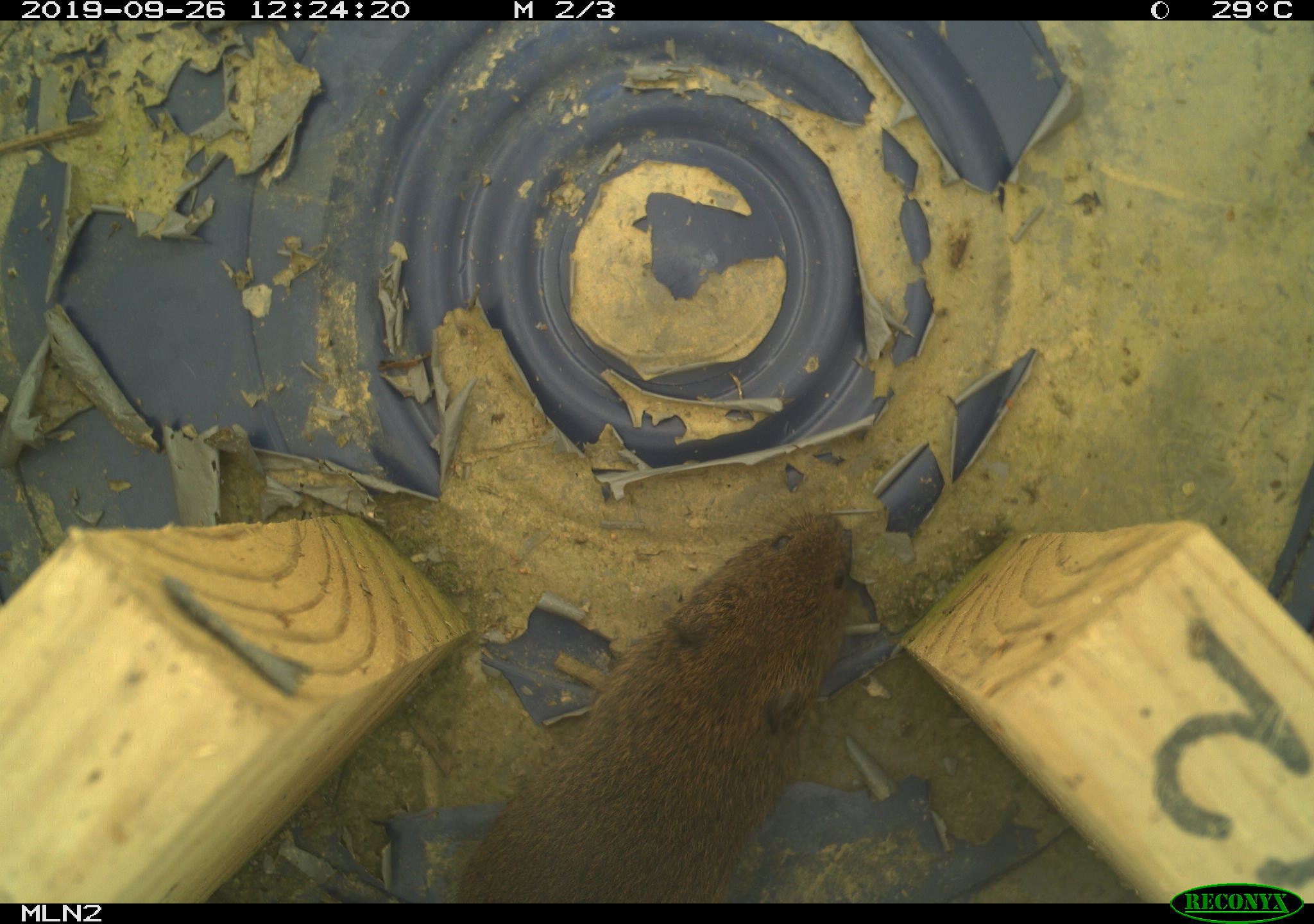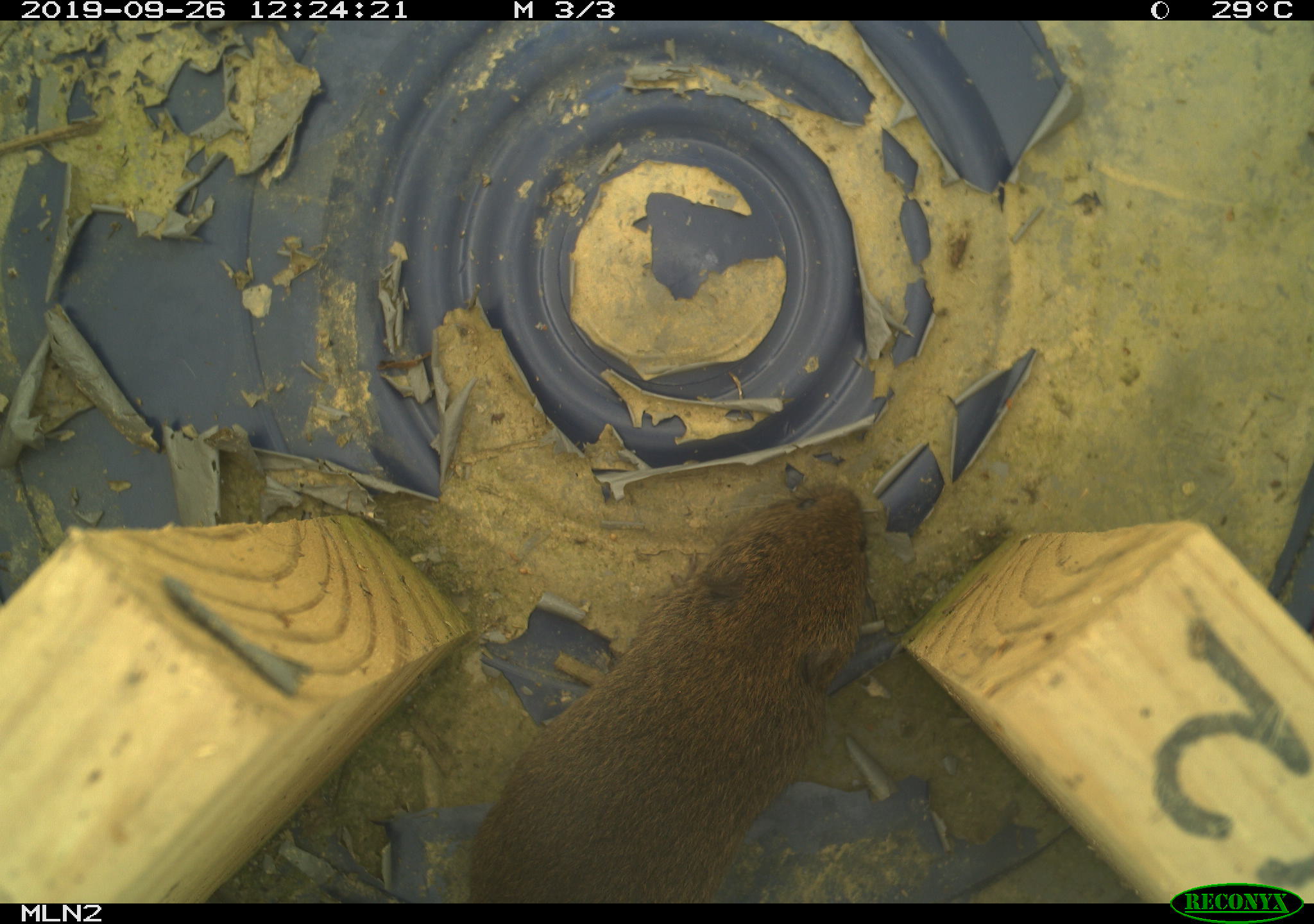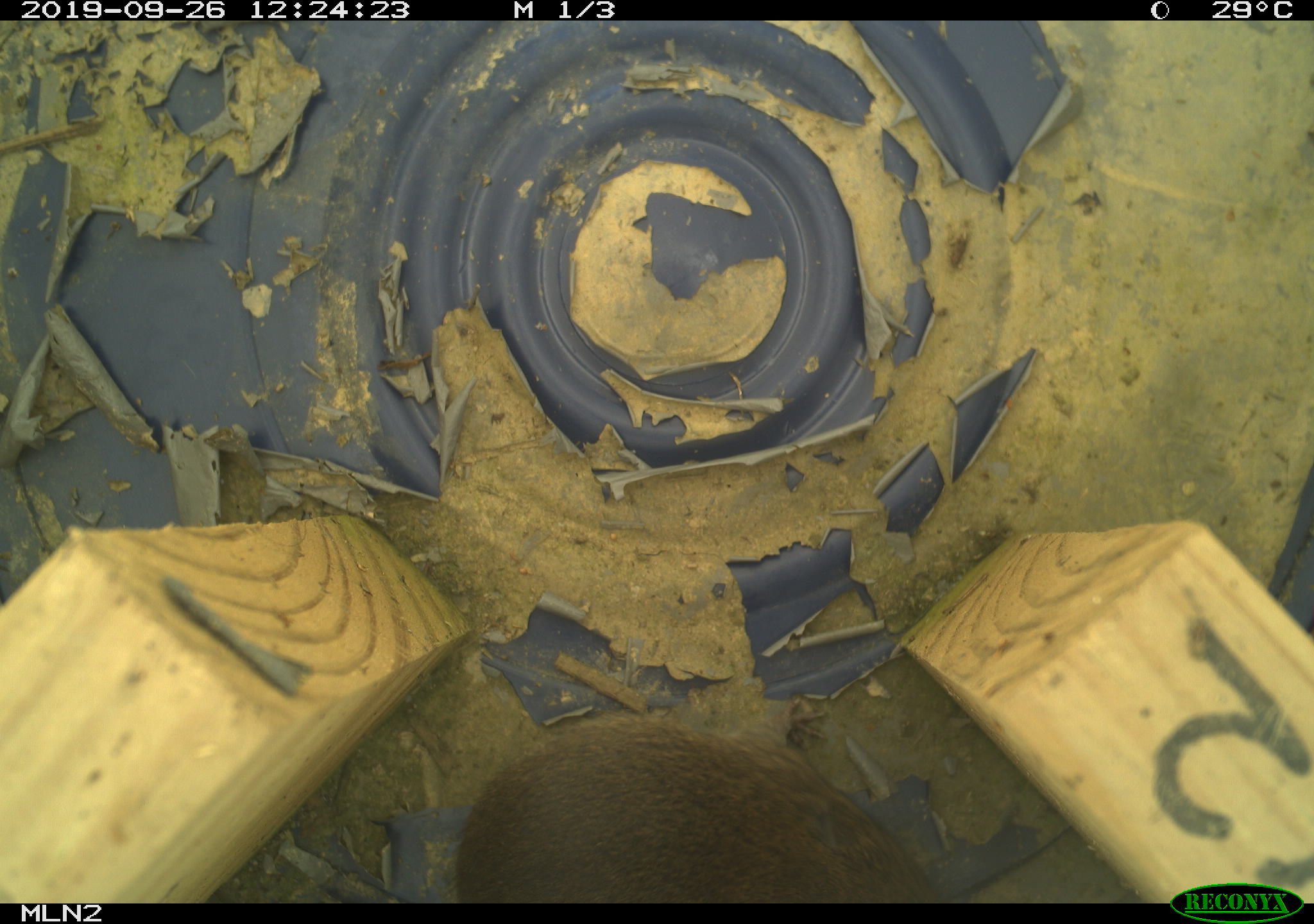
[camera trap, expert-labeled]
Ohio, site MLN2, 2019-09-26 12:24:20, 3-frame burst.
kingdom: Animalia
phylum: Chordata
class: Mammalia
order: Rodentia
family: Cricetidae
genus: Microtus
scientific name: Microtus pennsylvanicus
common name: meadow vole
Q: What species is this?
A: Meadow vole (Microtus pennsylvanicus).